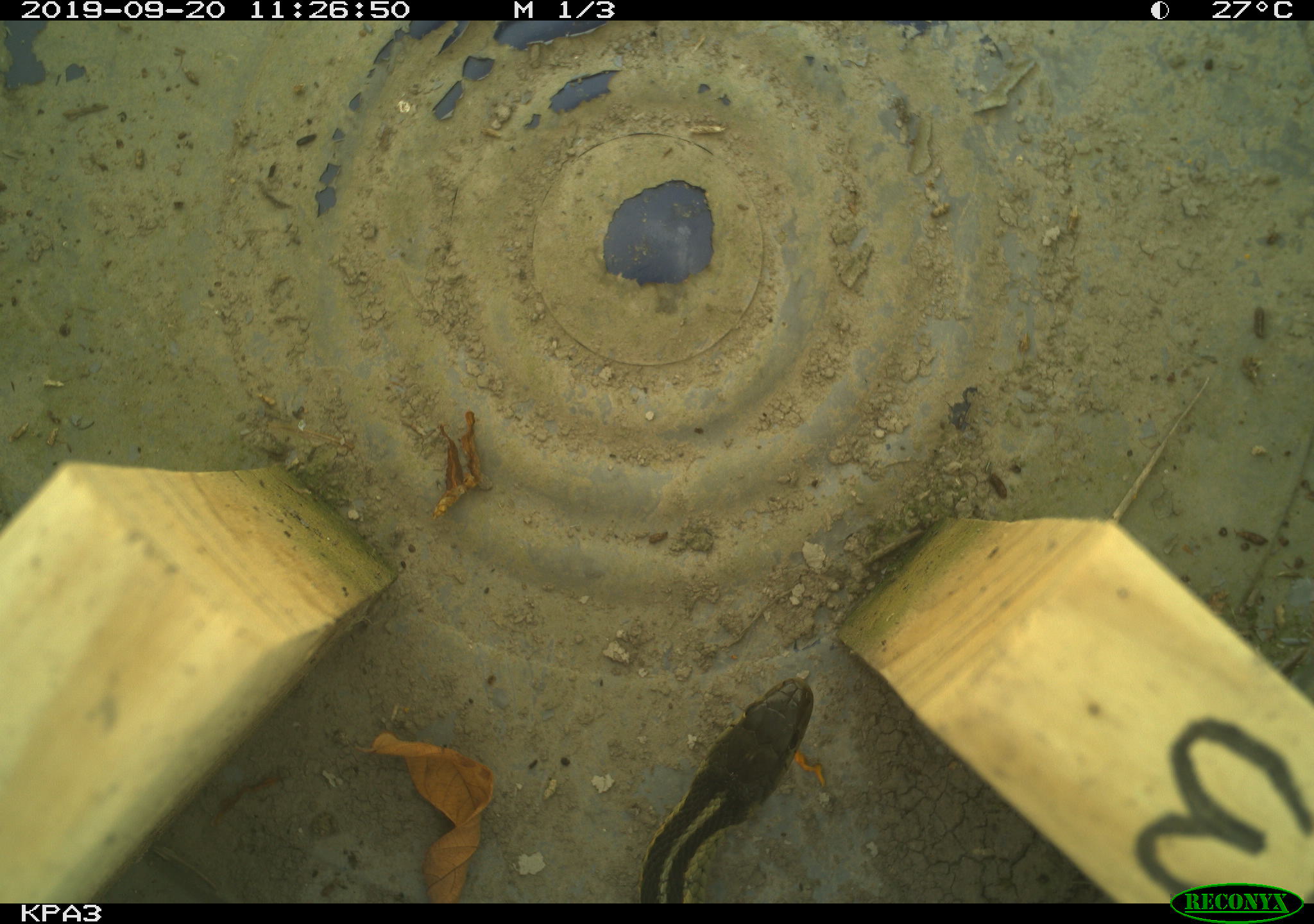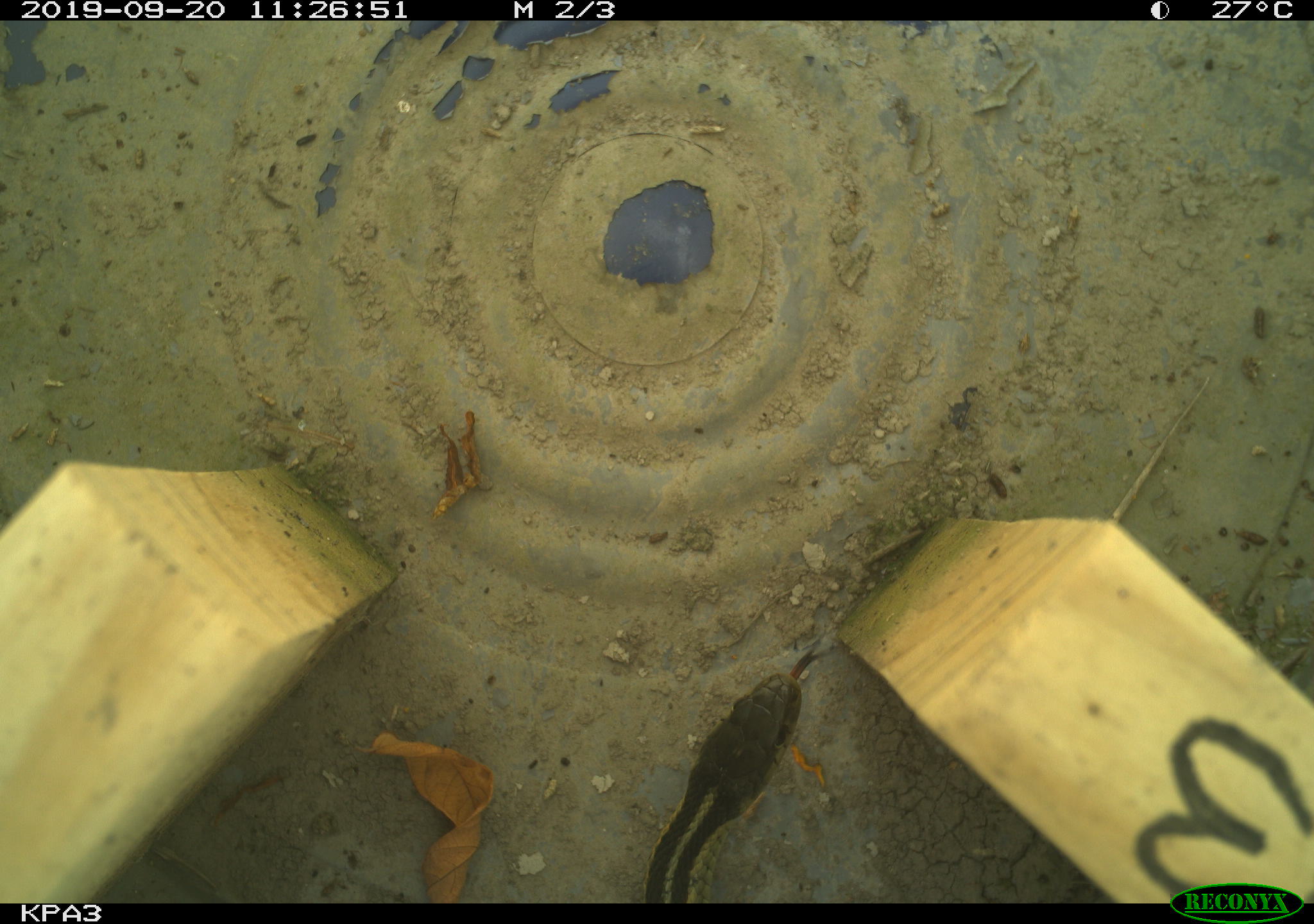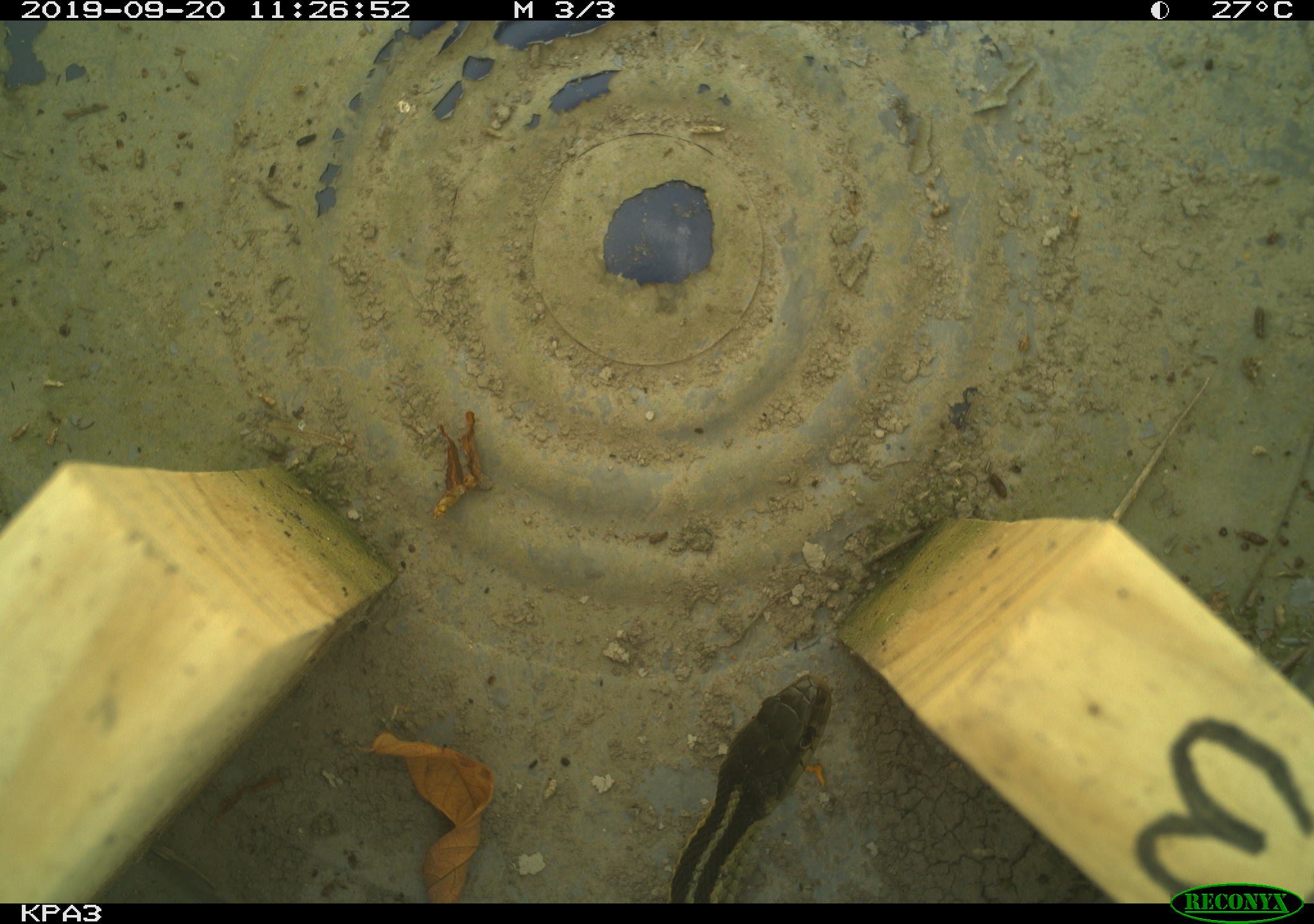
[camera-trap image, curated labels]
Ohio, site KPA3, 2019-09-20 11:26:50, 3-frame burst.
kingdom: Animalia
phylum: Chordata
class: Reptilia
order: Squamata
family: Colubridae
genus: Thamnophis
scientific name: Thamnophis sirtalis sirtalis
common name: eastern gartersnake